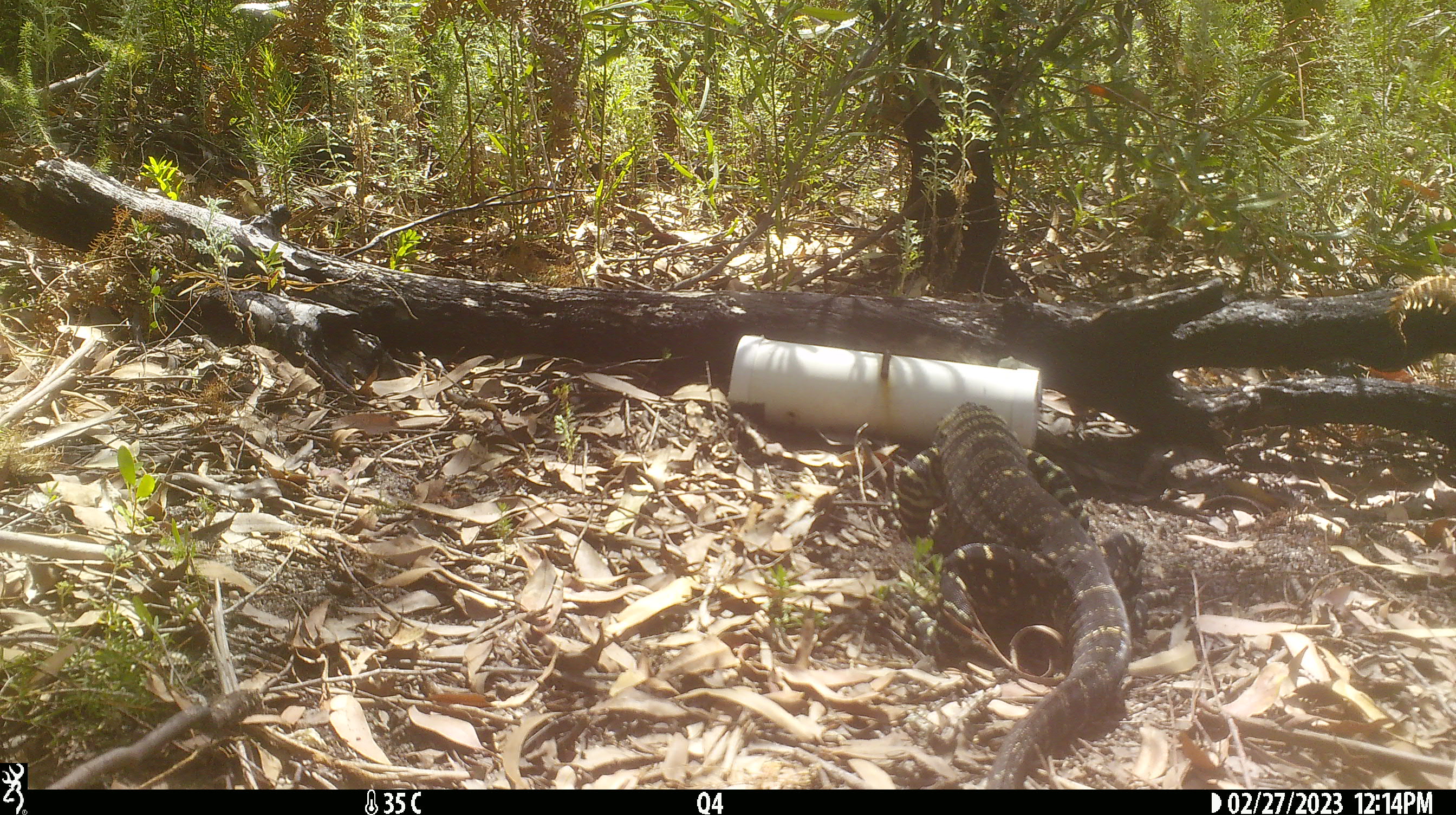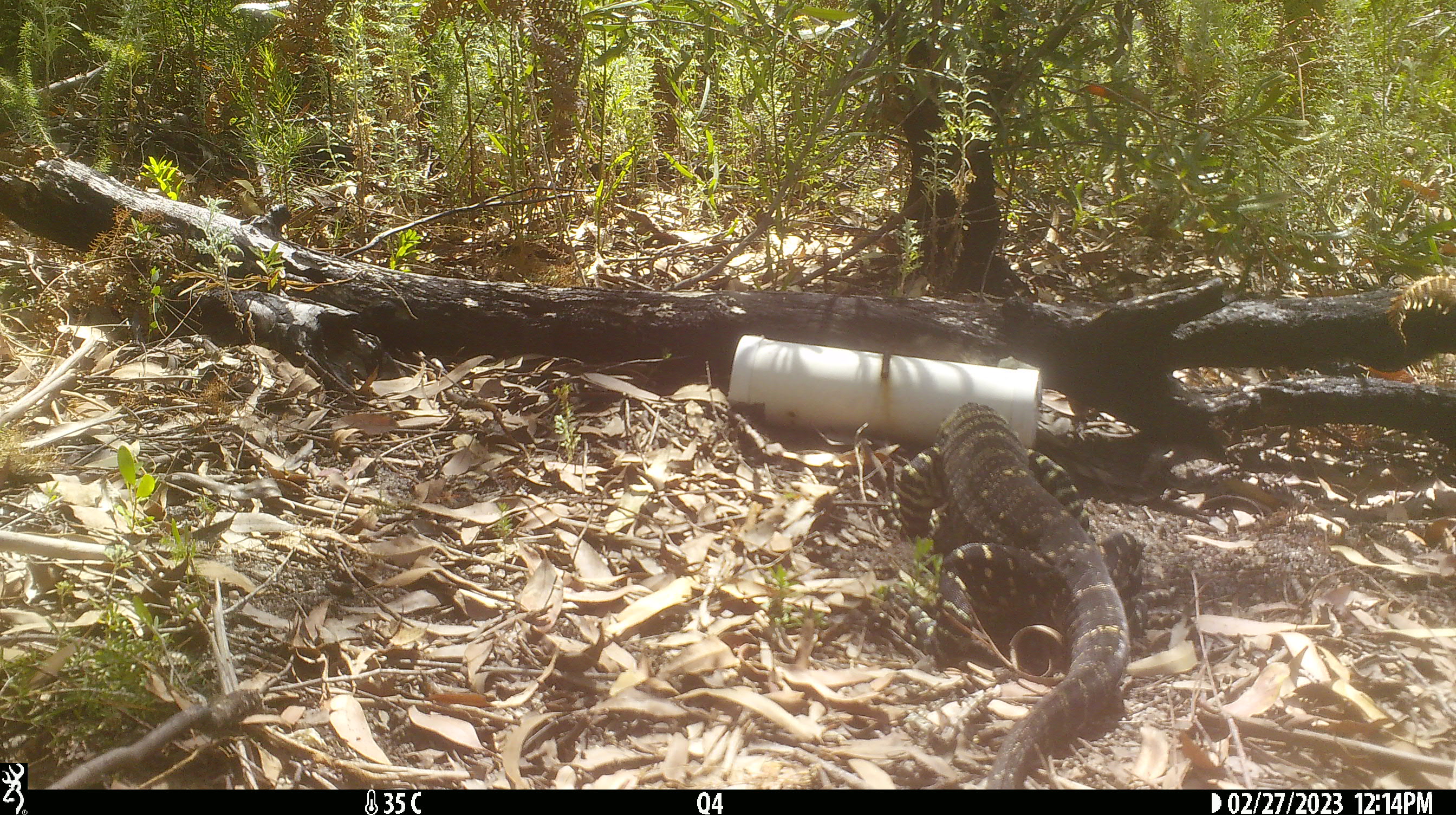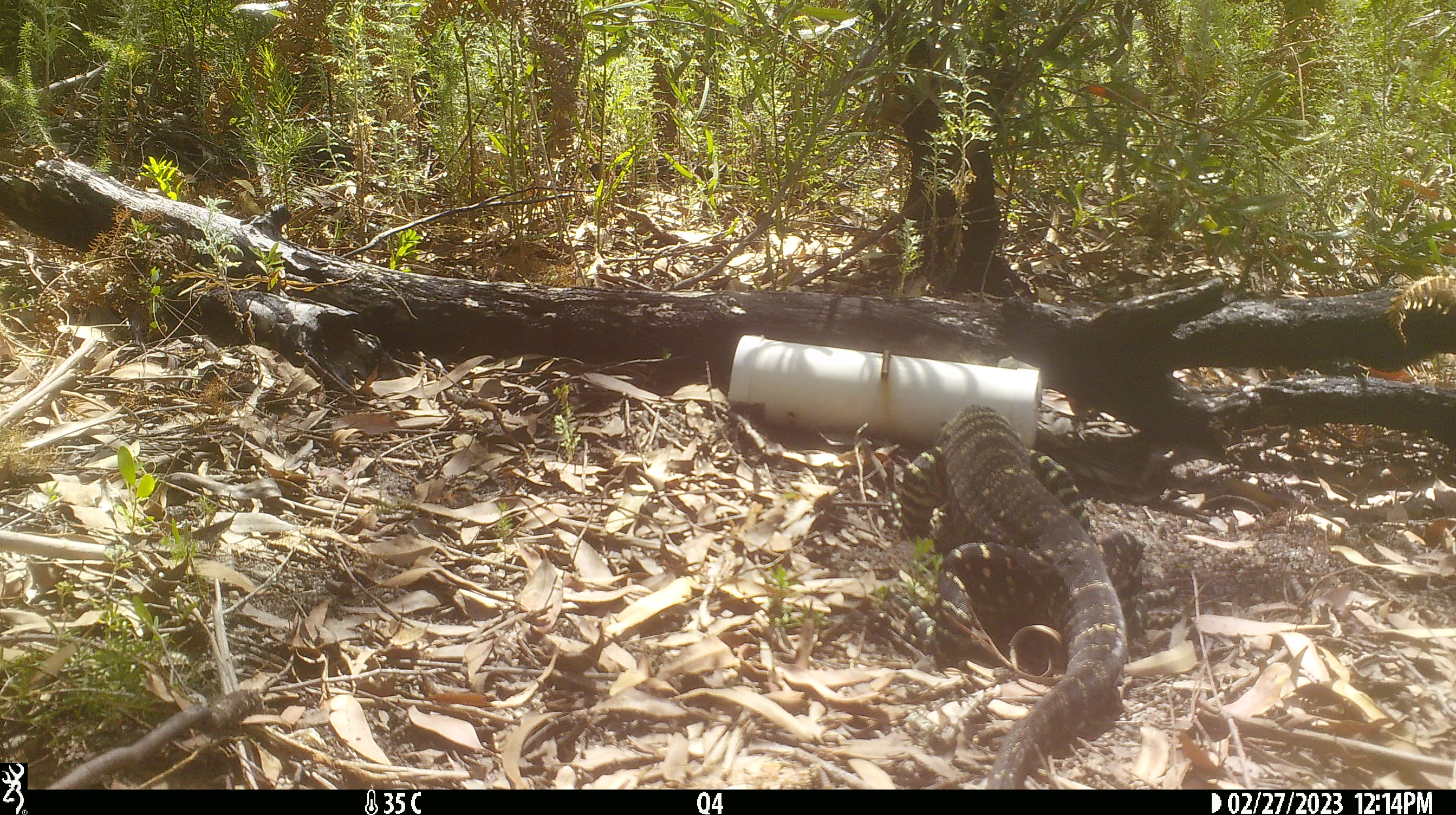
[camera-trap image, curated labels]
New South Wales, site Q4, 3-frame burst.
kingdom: Animalia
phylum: Chordata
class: Reptilia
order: Squamata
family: Varanidae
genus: Varanus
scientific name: Varanus varius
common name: lace monitor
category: goanna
Goanna (lace monitor) (Varanus varius).